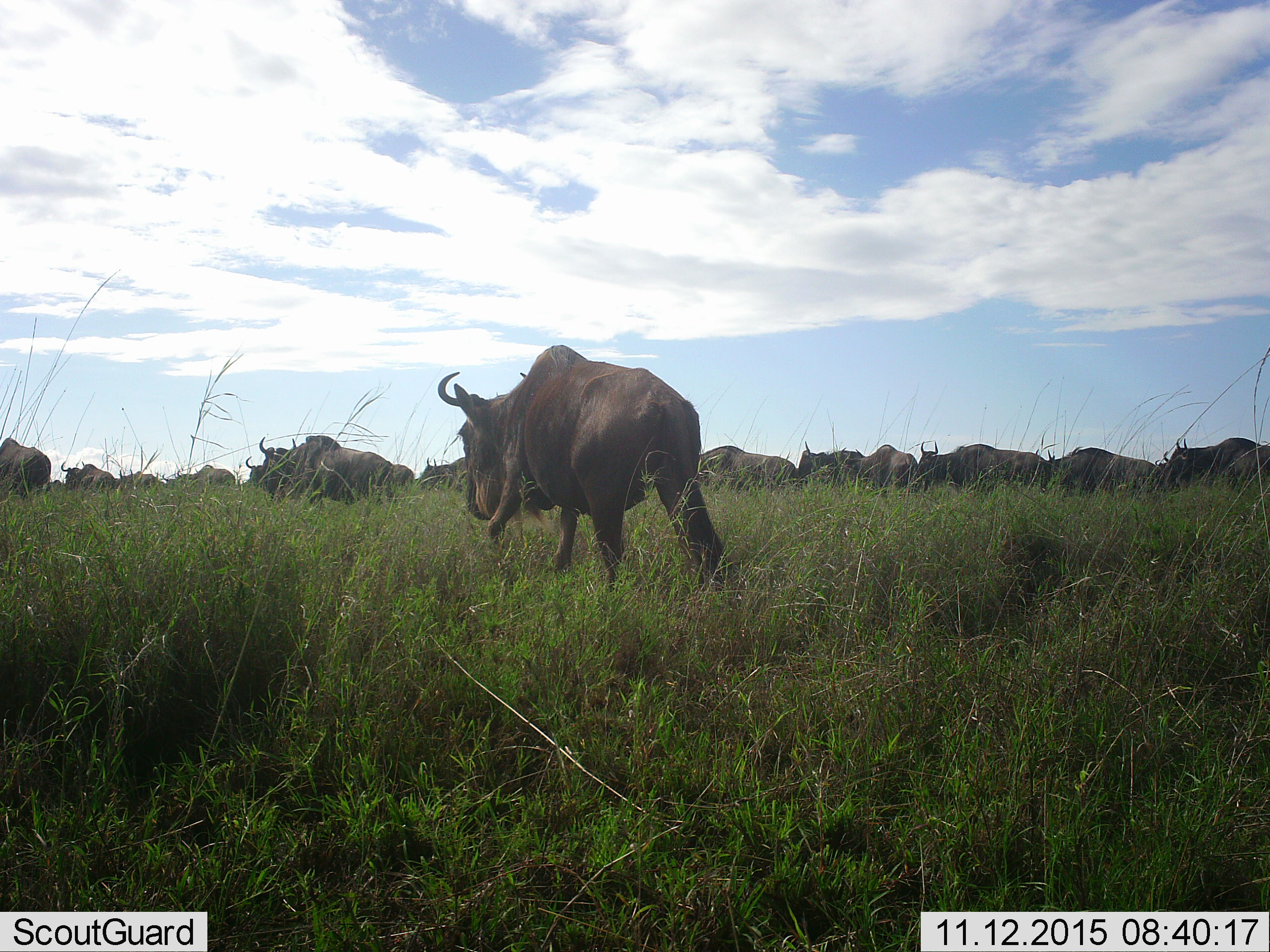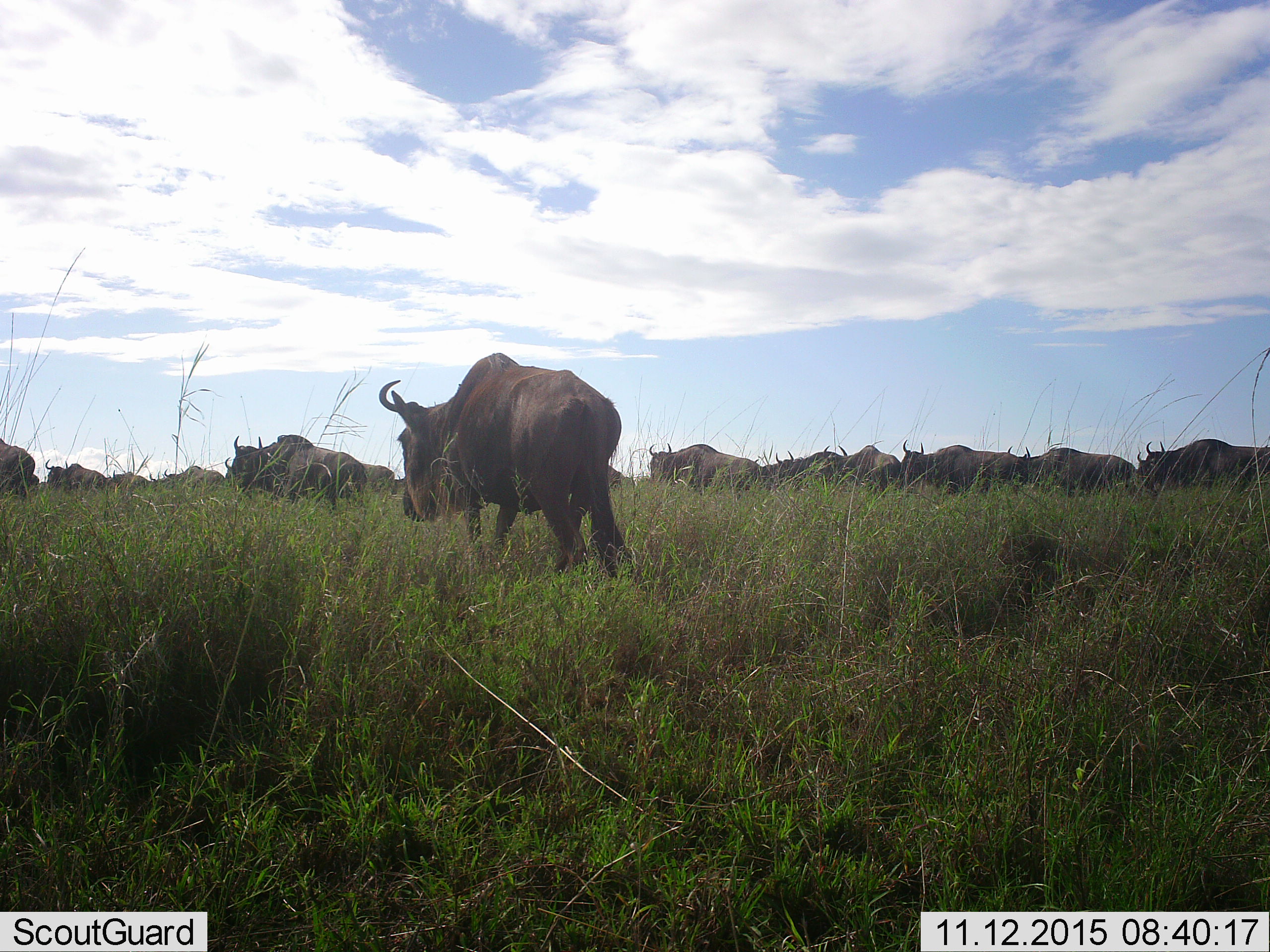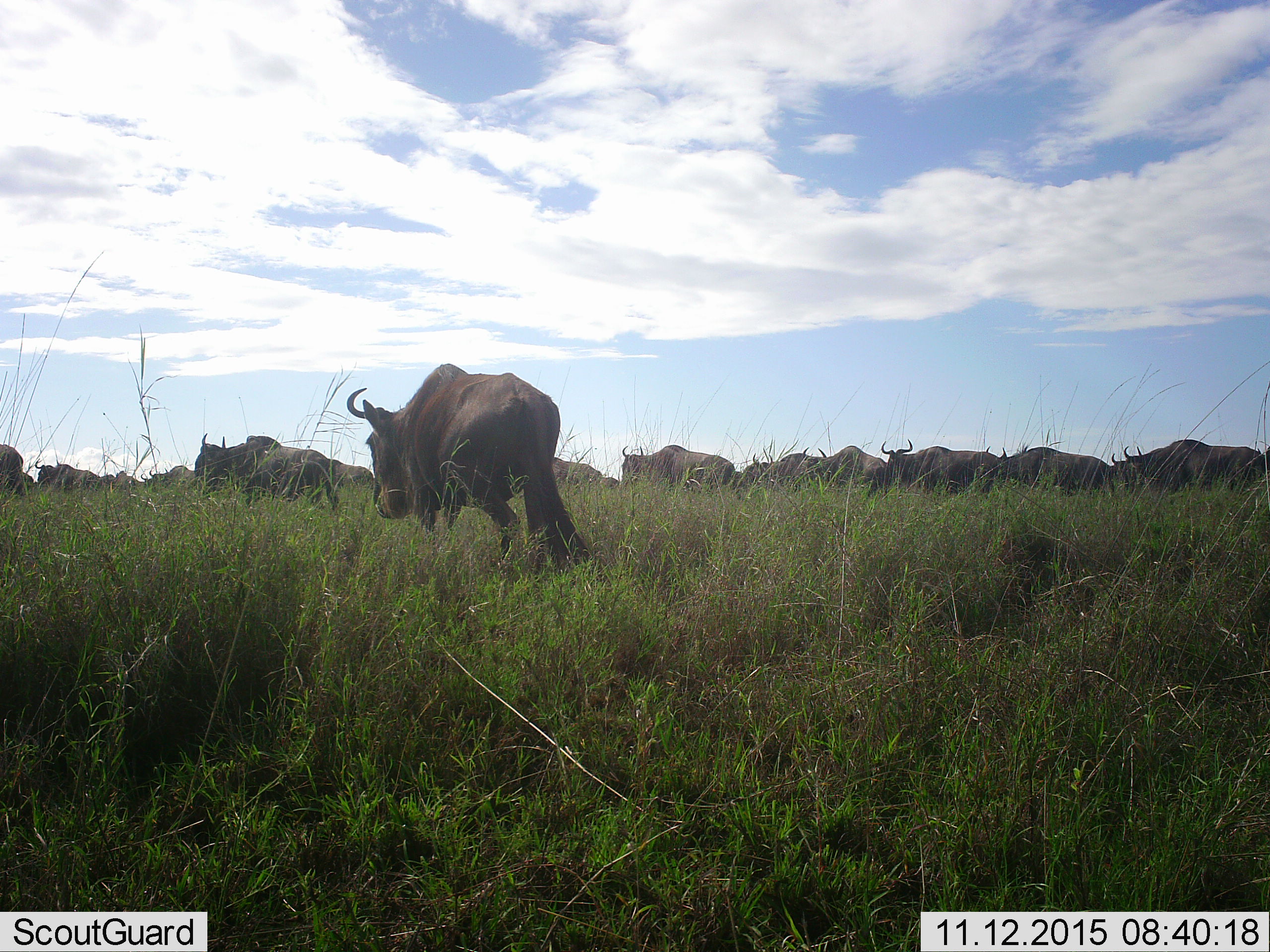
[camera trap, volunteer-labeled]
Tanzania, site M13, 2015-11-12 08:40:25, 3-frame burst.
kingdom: Animalia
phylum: Chordata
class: Mammalia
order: Artiodactyla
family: Bovidae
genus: Connochaetes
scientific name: Connochaetes taurinus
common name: blue wildebeest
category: wildebeest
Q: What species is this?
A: Wildebeest (blue wildebeest) (Connochaetes taurinus).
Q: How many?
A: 11-50.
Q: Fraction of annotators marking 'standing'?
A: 12%.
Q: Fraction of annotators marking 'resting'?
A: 0%.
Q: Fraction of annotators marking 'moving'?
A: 88%.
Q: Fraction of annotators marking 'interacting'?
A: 0%.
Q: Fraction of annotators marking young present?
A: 0%.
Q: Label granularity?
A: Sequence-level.